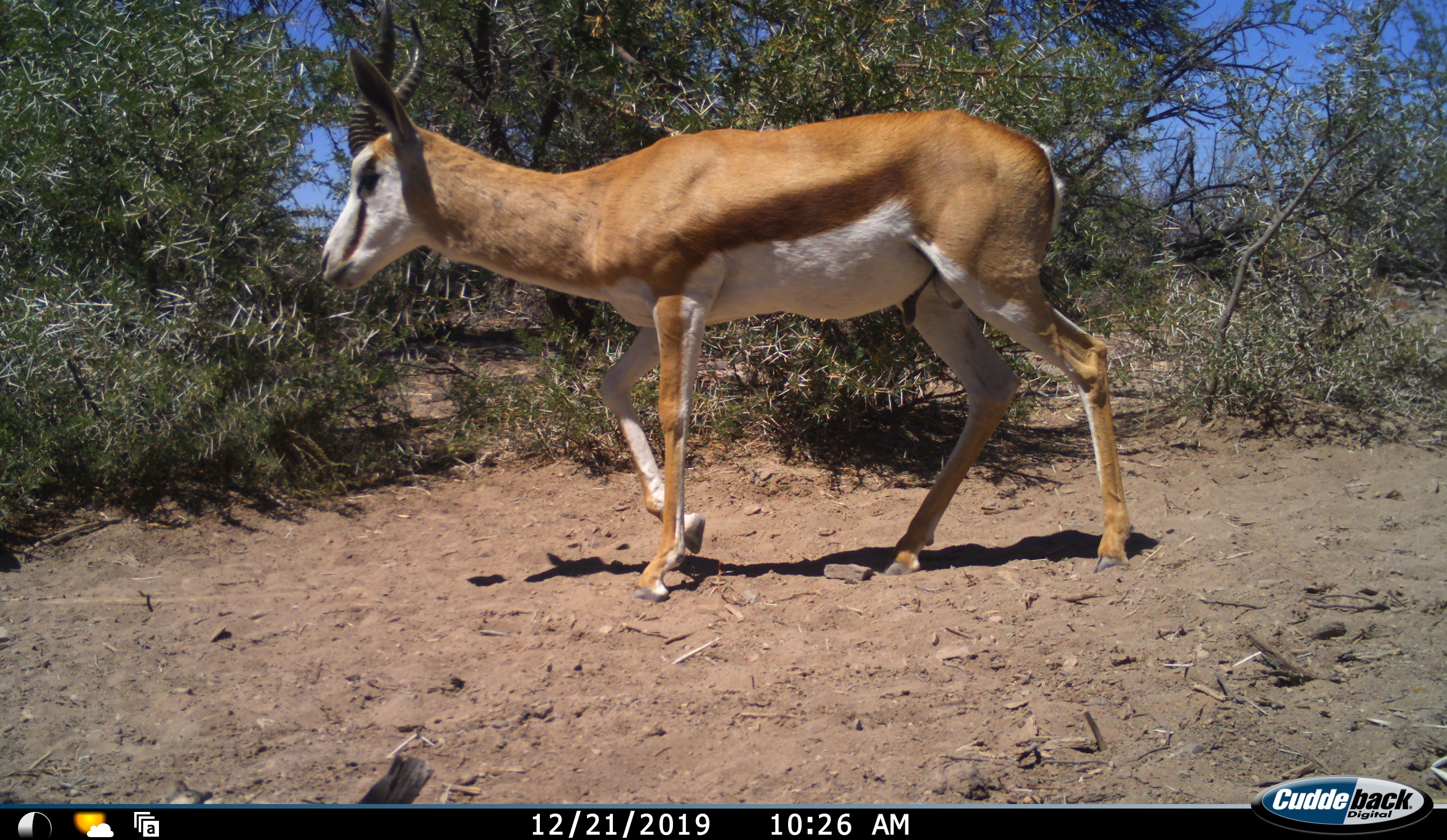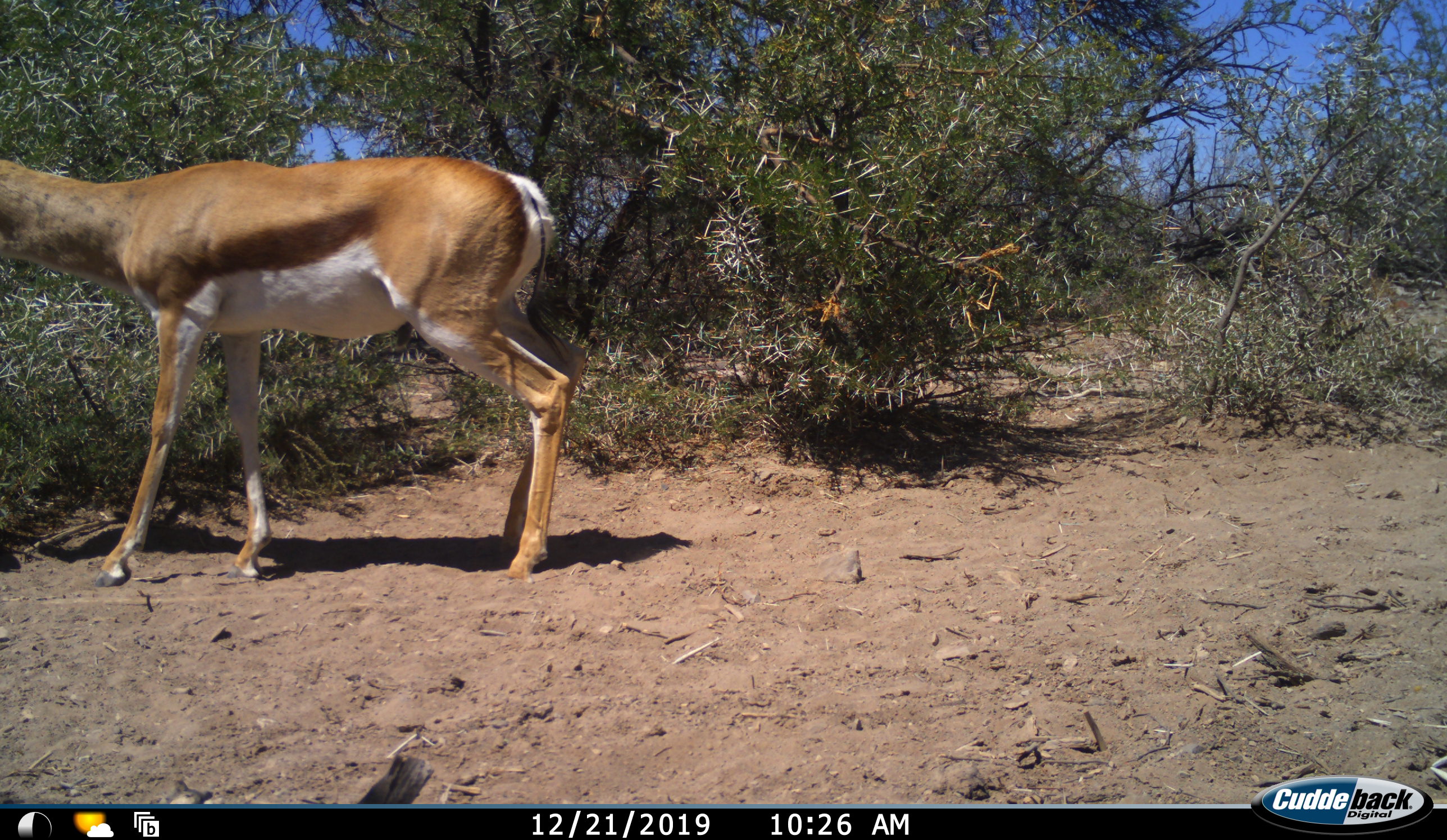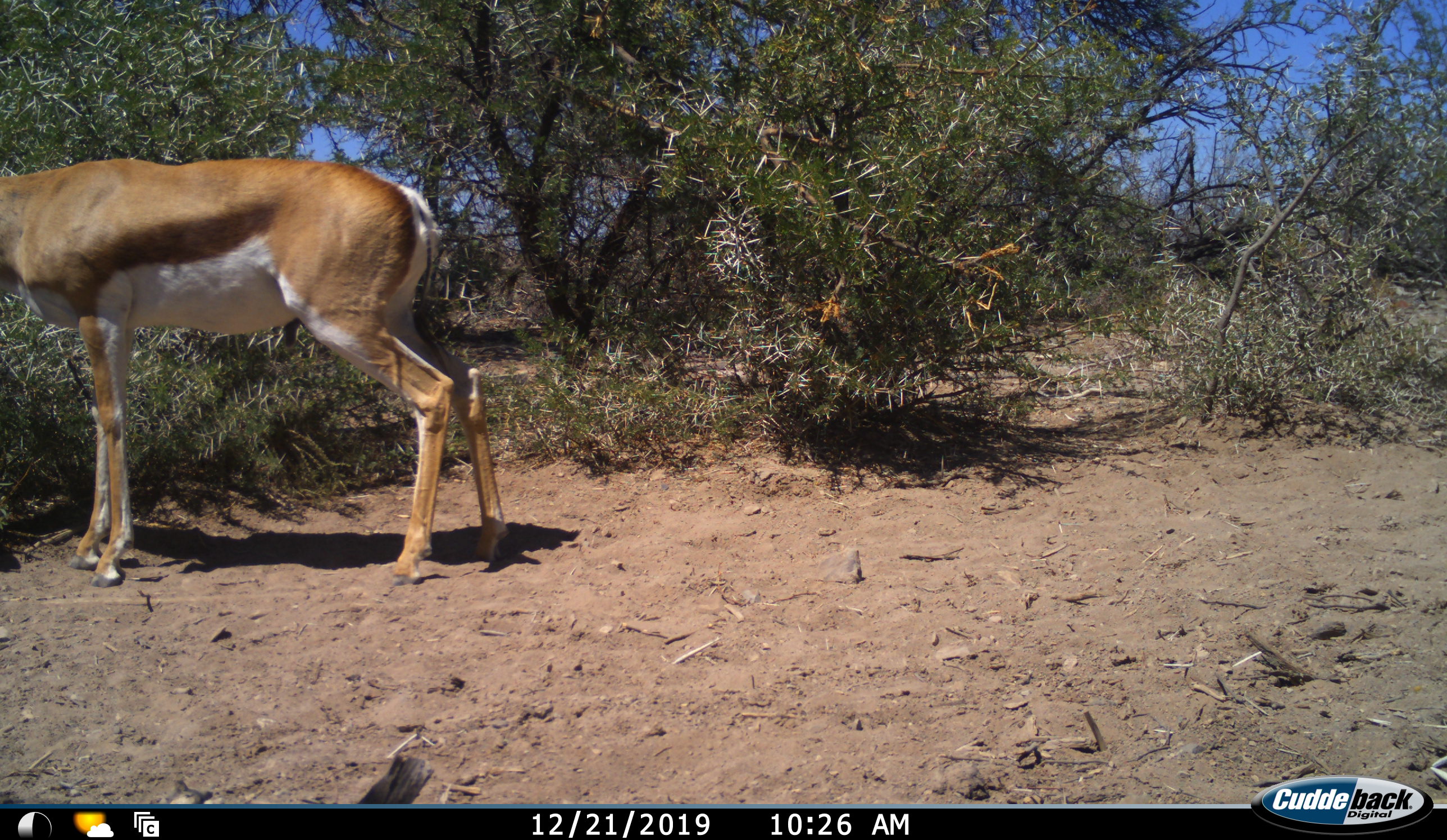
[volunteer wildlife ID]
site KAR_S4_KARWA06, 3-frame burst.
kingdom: Animalia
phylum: Chordata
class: Mammalia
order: Artiodactyla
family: Bovidae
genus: Antidorcas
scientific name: Antidorcas marsupialis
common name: springbok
Springbok (Antidorcas marsupialis), count 1. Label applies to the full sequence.